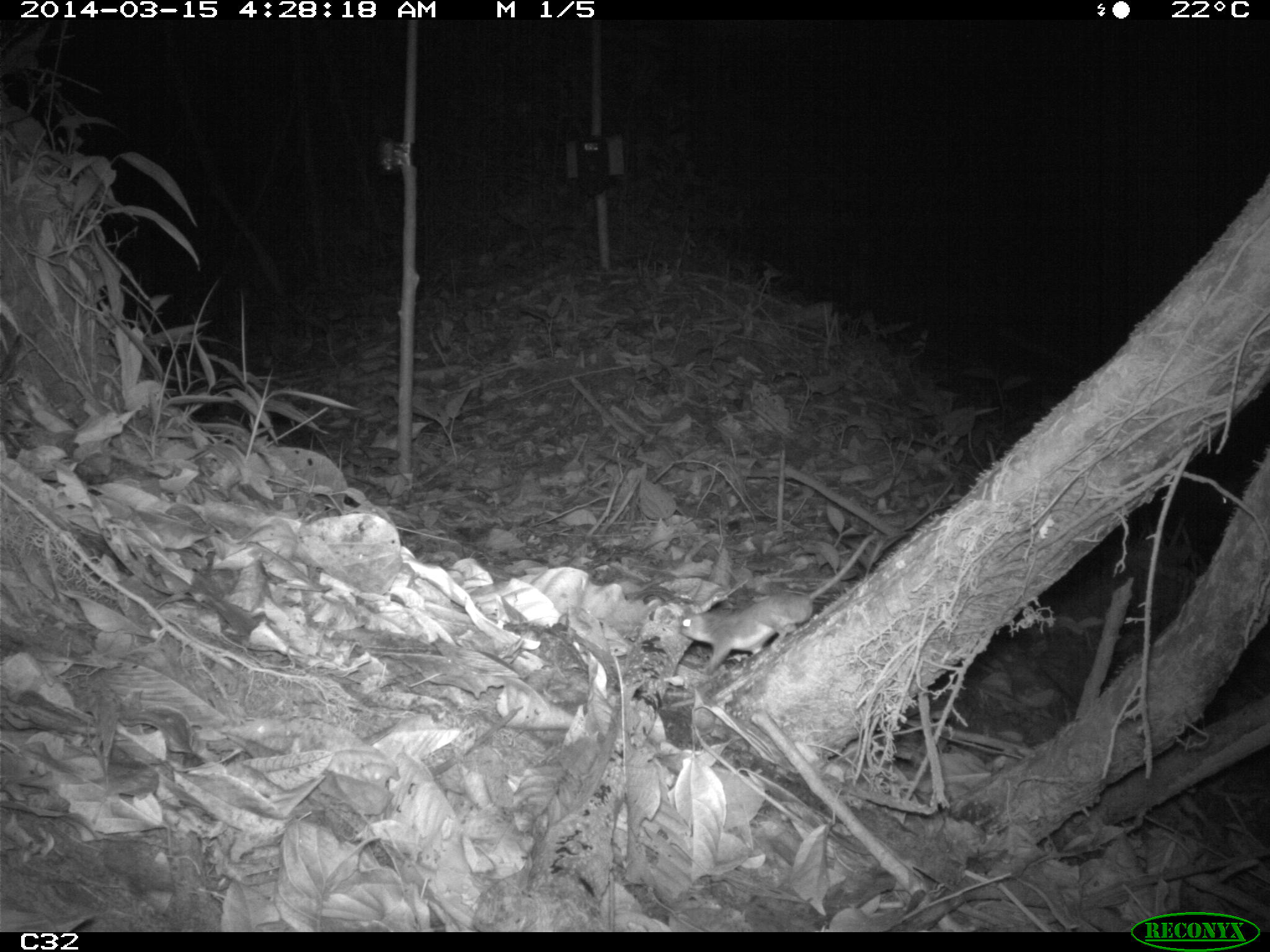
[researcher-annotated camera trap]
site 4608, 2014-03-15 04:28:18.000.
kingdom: Animalia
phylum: Chordata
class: Mammalia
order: Didelphimorphia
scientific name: Didelphimorphia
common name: opossum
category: unknown opossum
Unknown opossum (opossum) (Didelphimorphia), count 1, age adult.